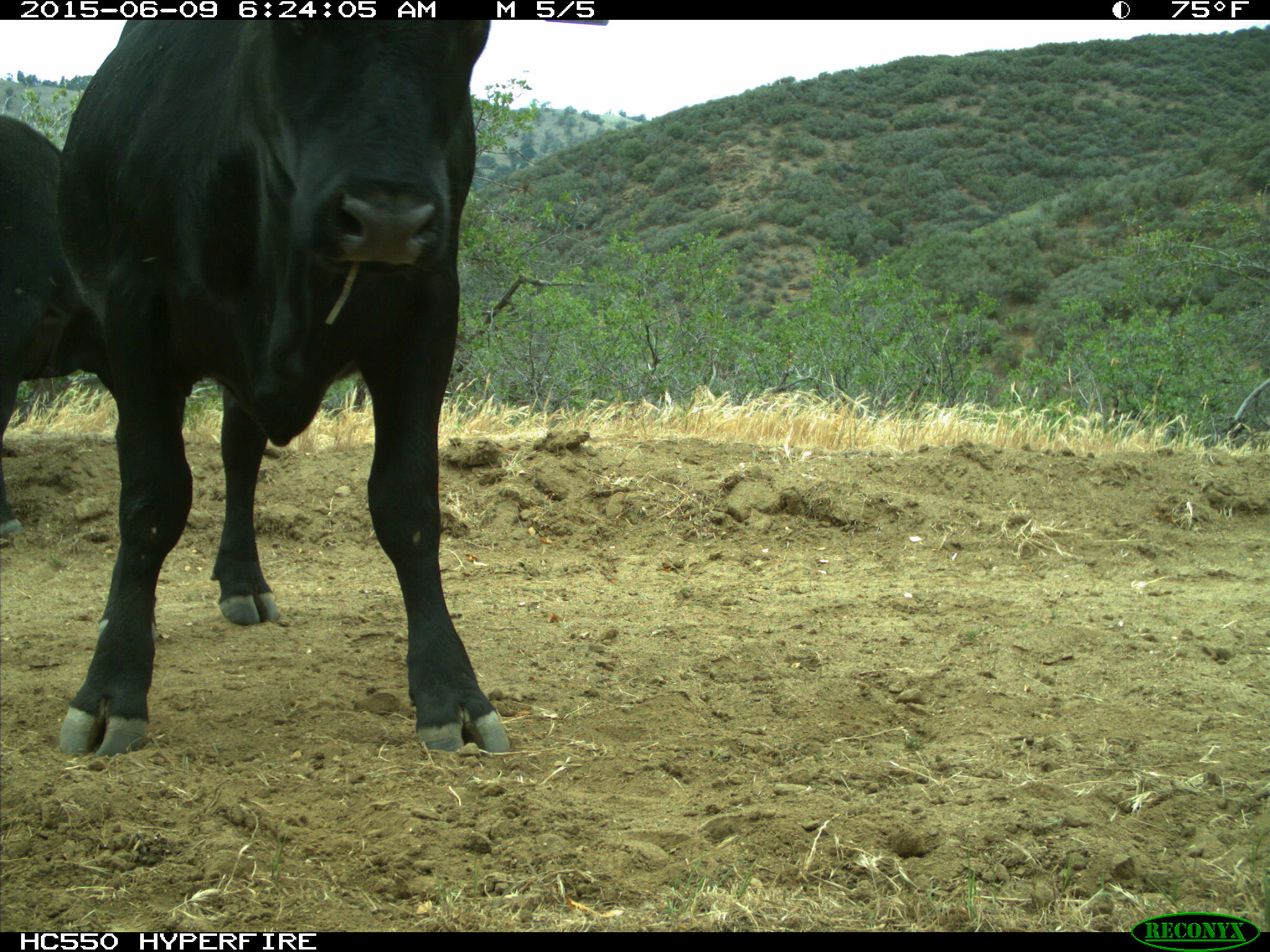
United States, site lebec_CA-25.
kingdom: Animalia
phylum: Chordata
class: Mammalia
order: Artiodactyla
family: Bovidae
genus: Bos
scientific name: Bos taurus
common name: domestic cow